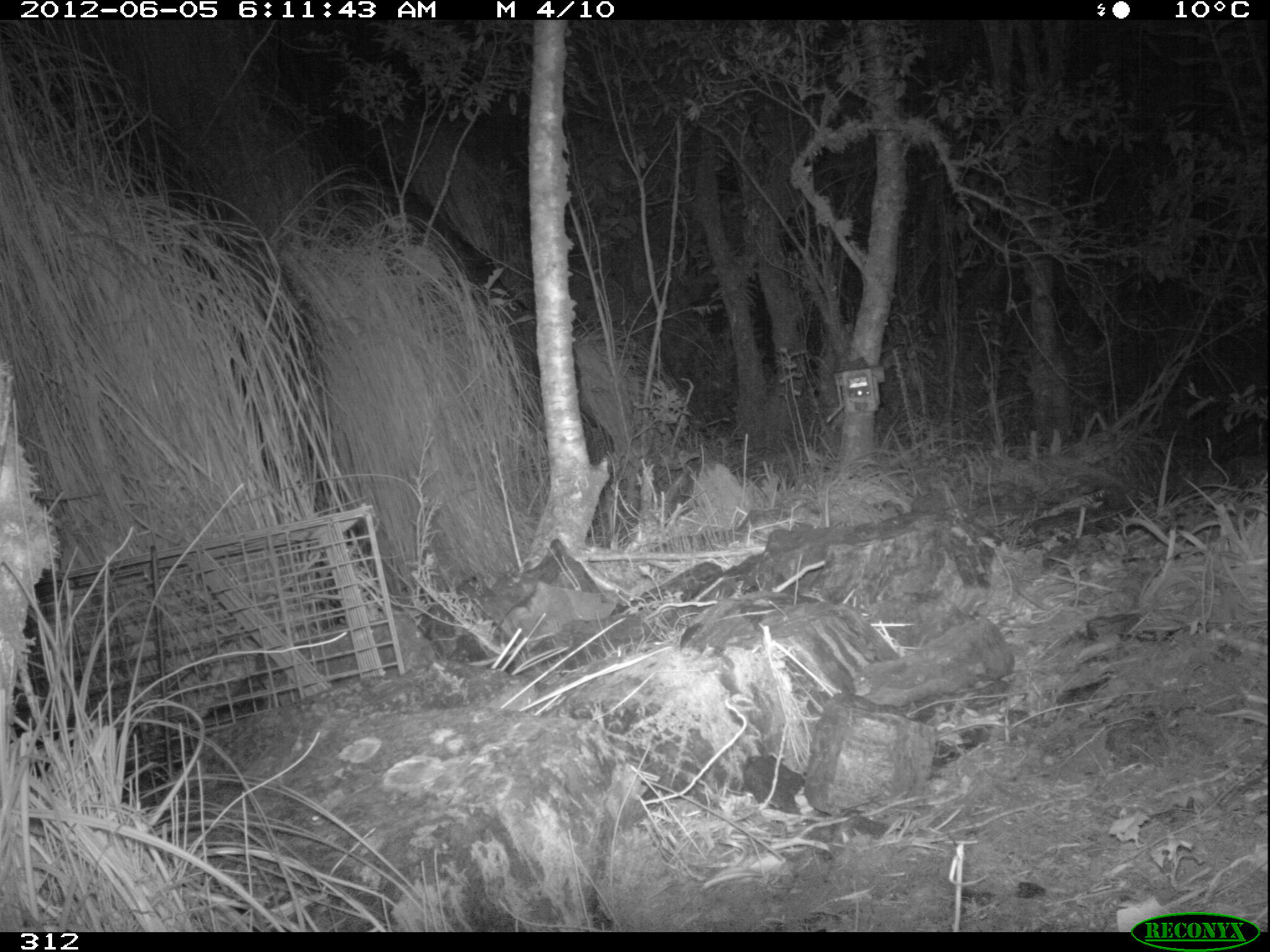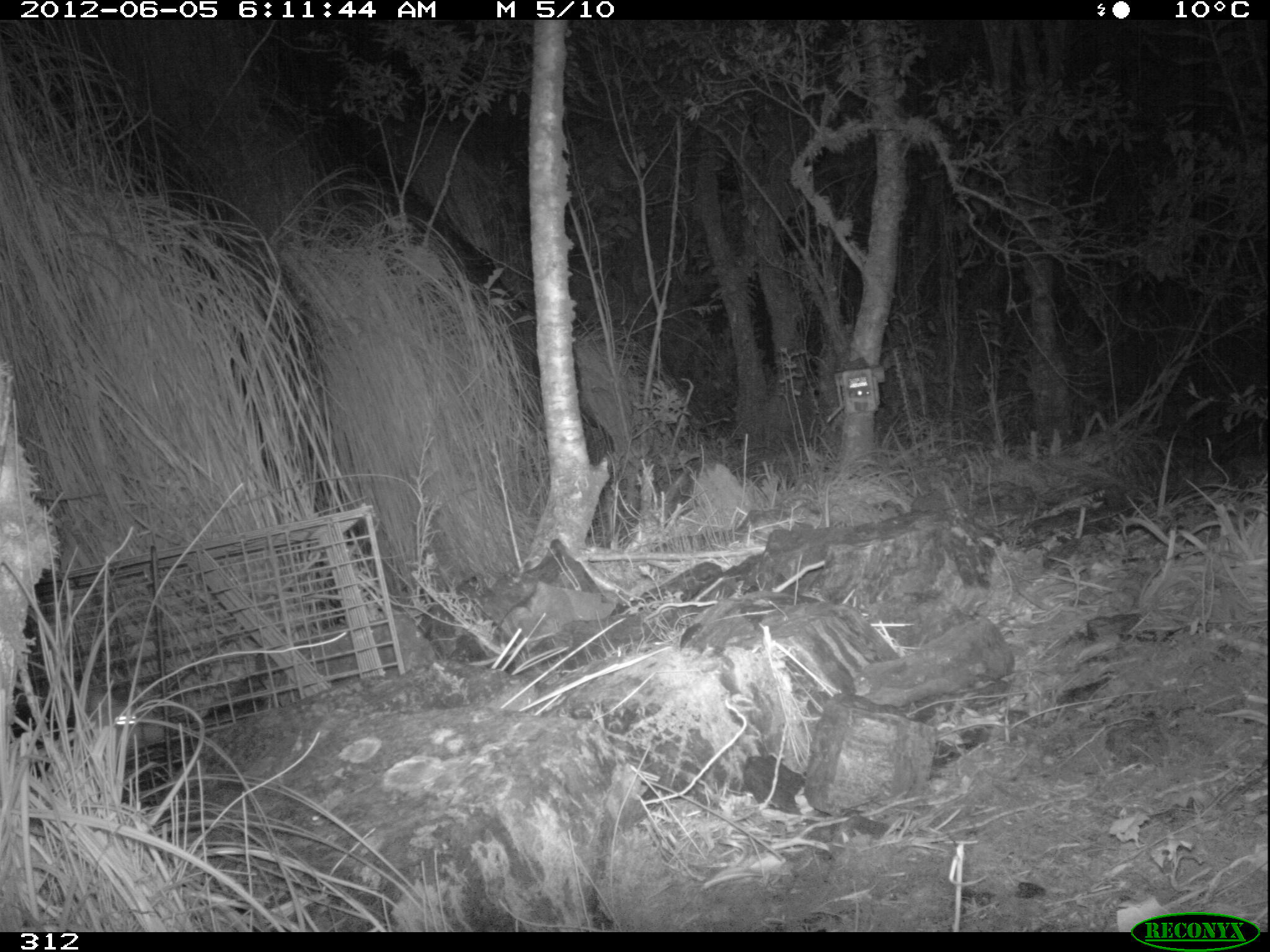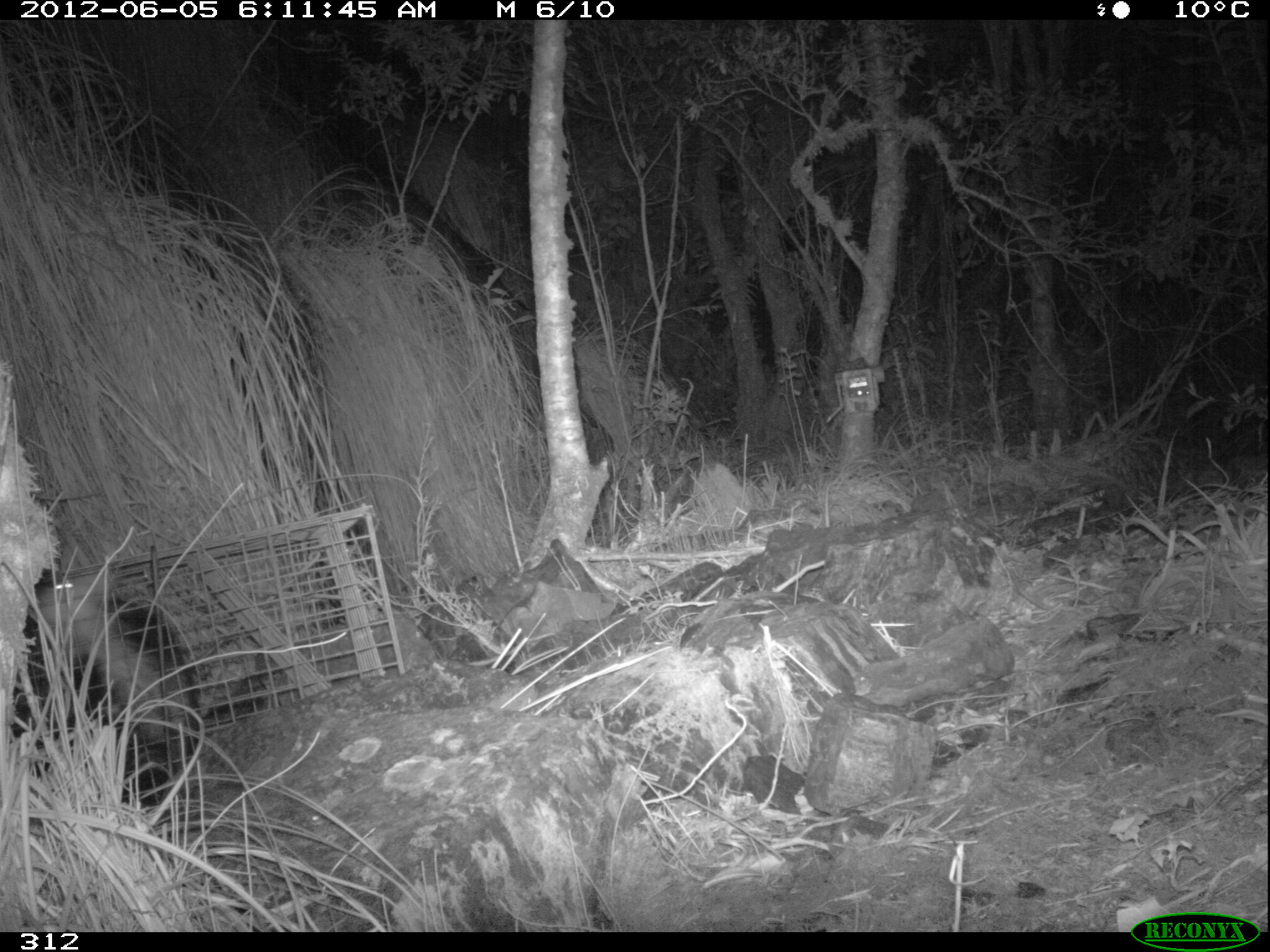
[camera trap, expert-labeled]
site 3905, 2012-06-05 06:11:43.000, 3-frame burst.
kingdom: Animalia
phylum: Chordata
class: Mammalia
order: Didelphimorphia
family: Didelphidae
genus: Didelphis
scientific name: Didelphis pernigra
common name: andean white-eared opossum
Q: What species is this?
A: Didelphis pernigra (andean white-eared opossum).